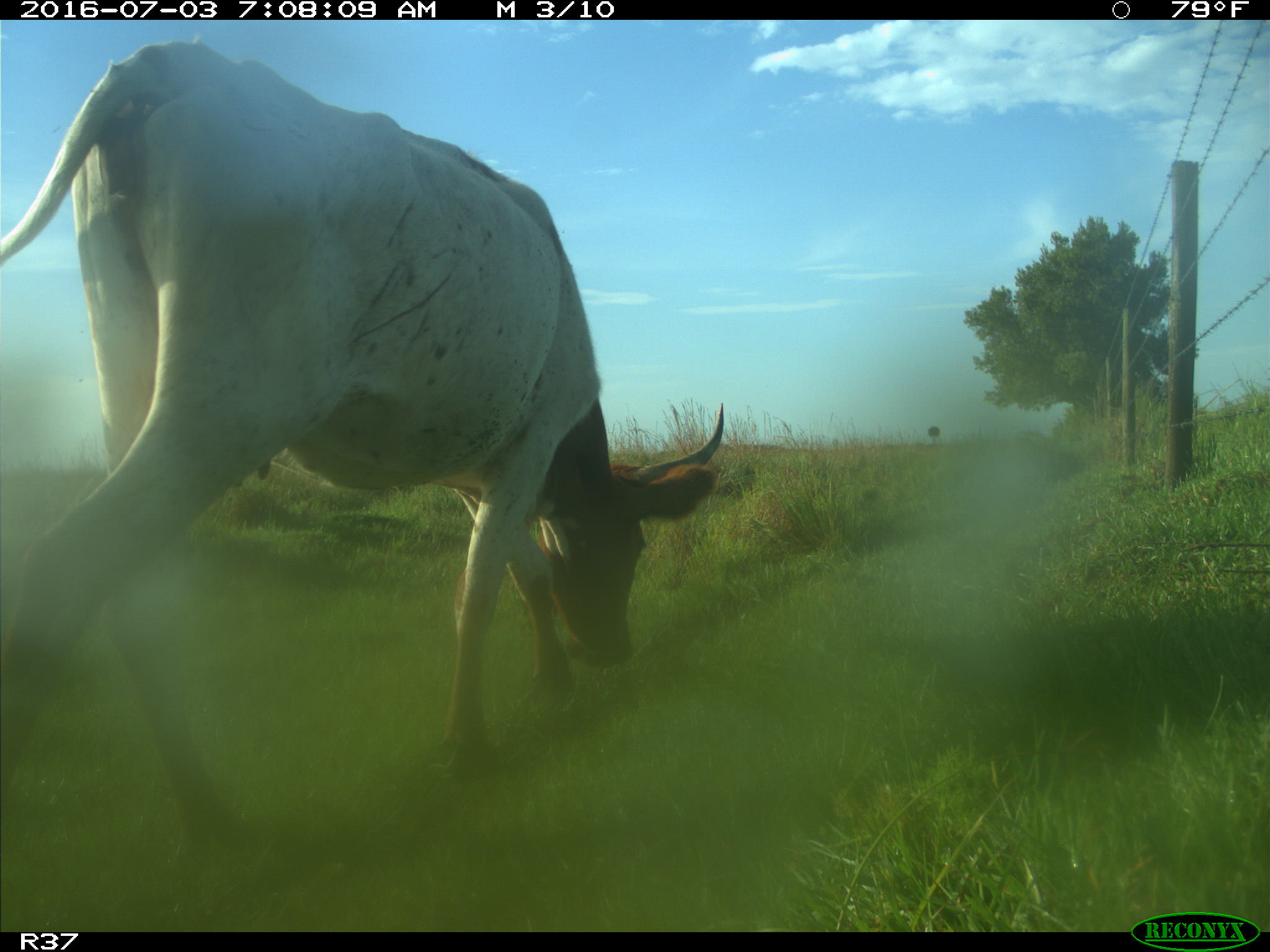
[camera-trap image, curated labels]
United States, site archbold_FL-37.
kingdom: Animalia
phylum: Chordata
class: Mammalia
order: Artiodactyla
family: Bovidae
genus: Bos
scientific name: Bos taurus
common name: domestic cow